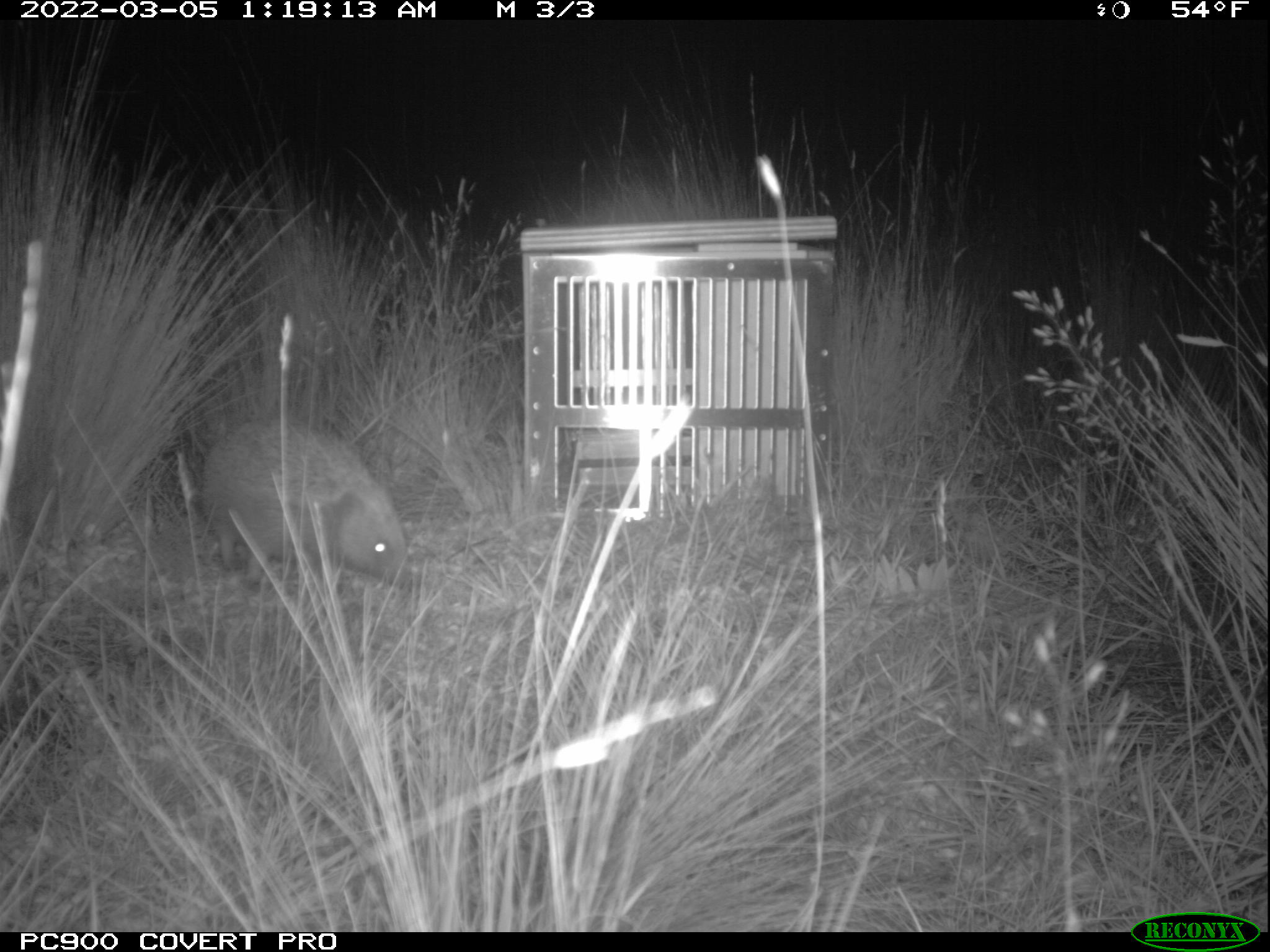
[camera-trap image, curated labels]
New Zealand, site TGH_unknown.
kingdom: Animalia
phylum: Chordata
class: Mammalia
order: Eulipotyphla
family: Erinaceidae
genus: Erinaceus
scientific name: Erinaceus europaeus europaeus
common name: european hedgehog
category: hedgehog